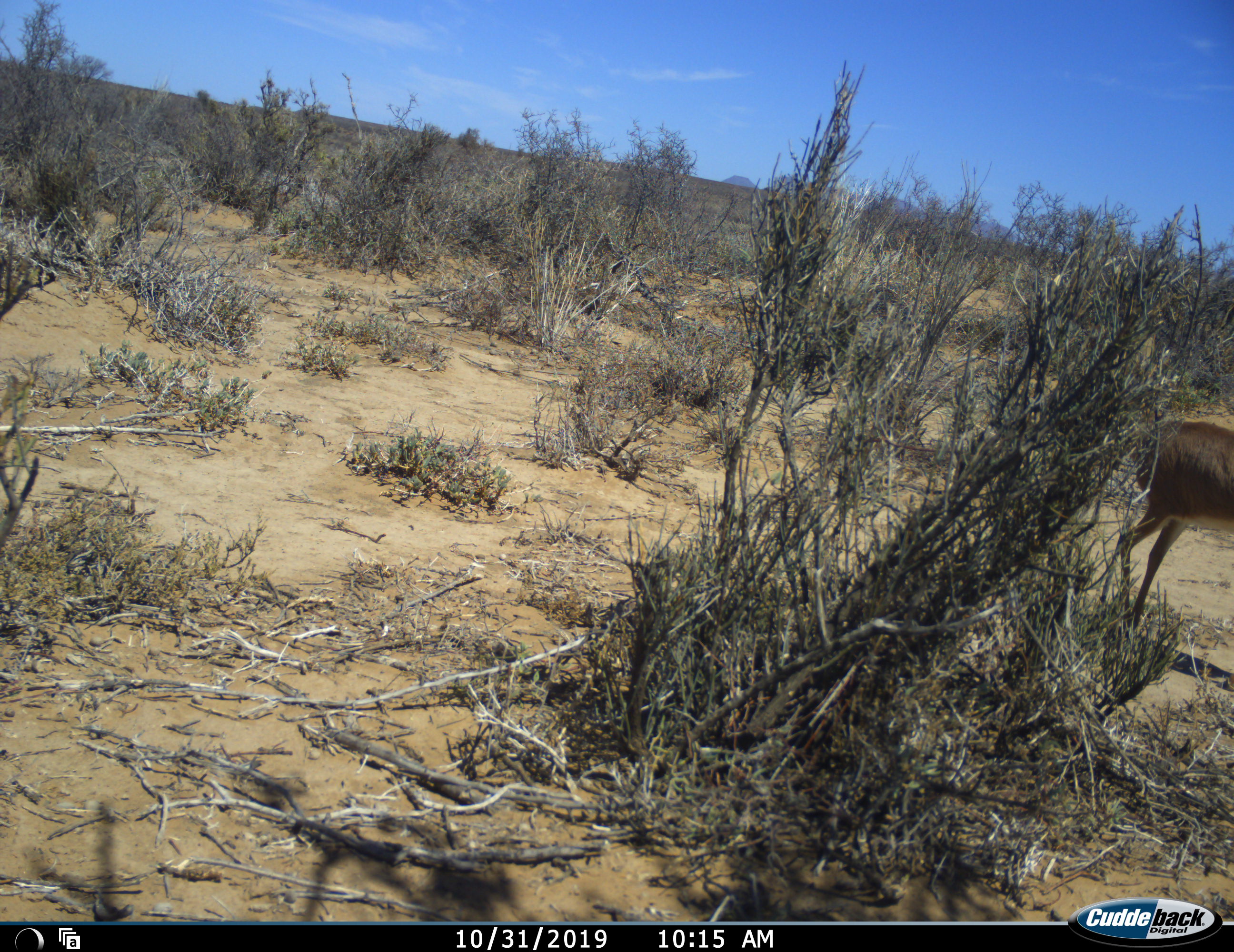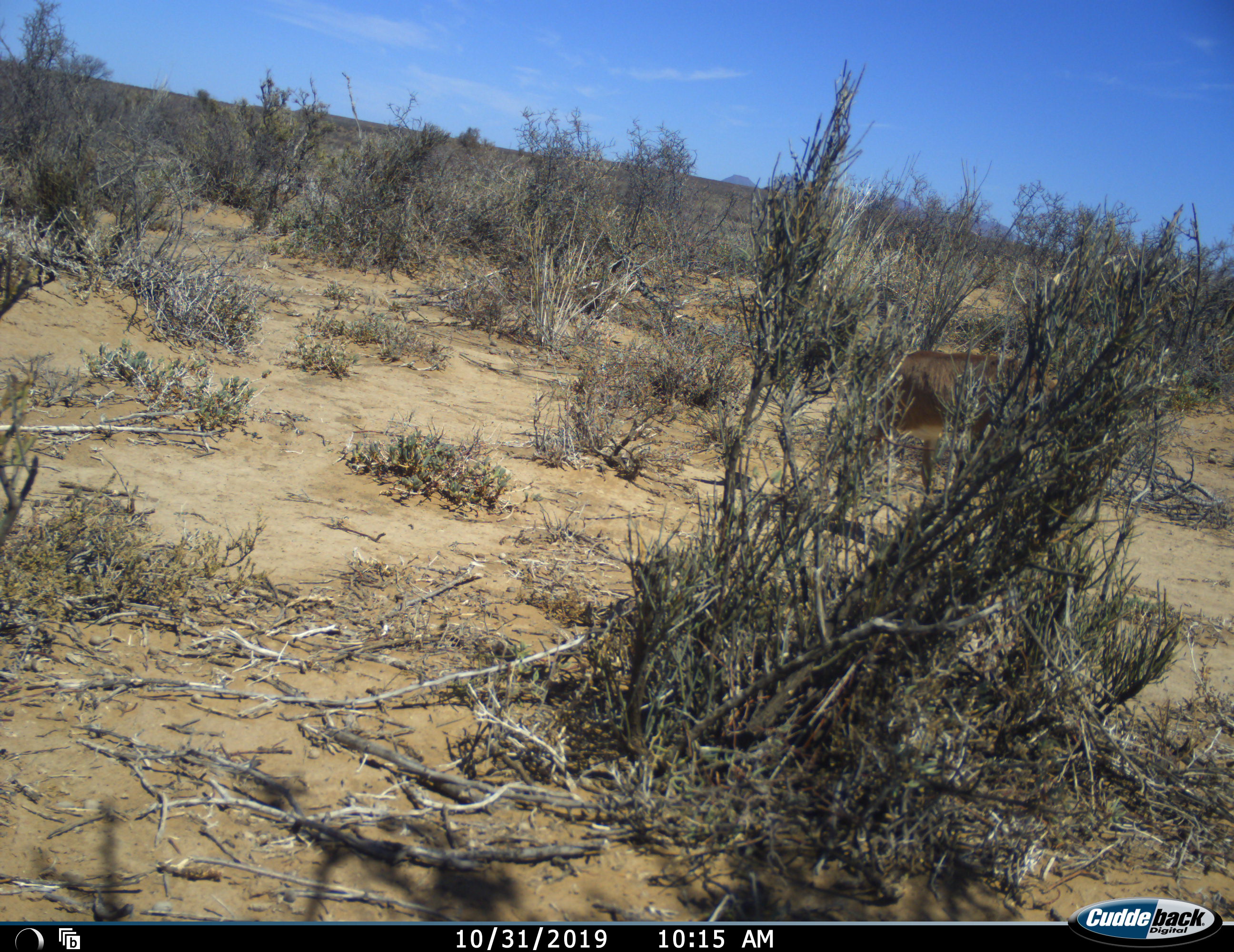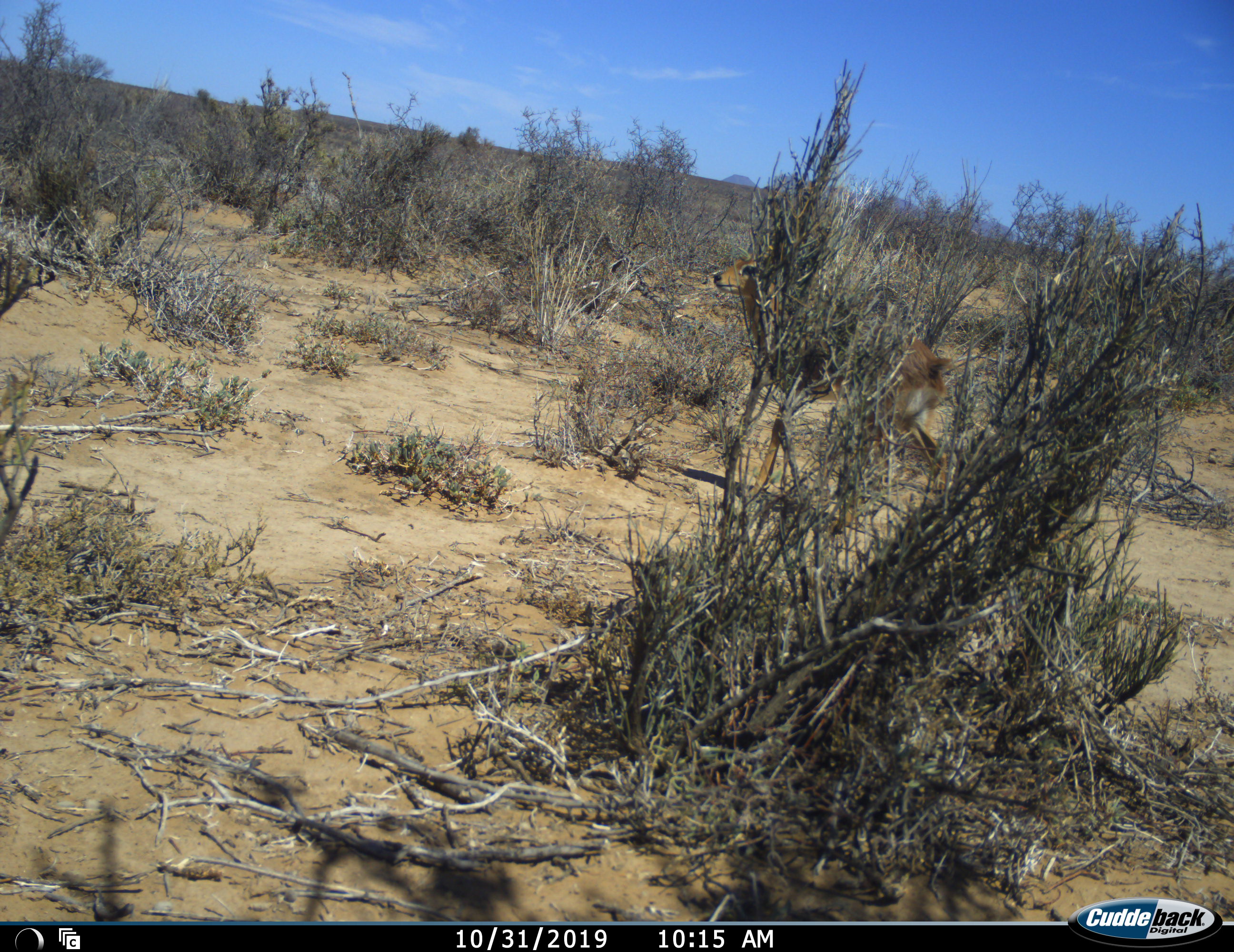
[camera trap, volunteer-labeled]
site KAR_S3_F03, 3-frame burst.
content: unidentified animal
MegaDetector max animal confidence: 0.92